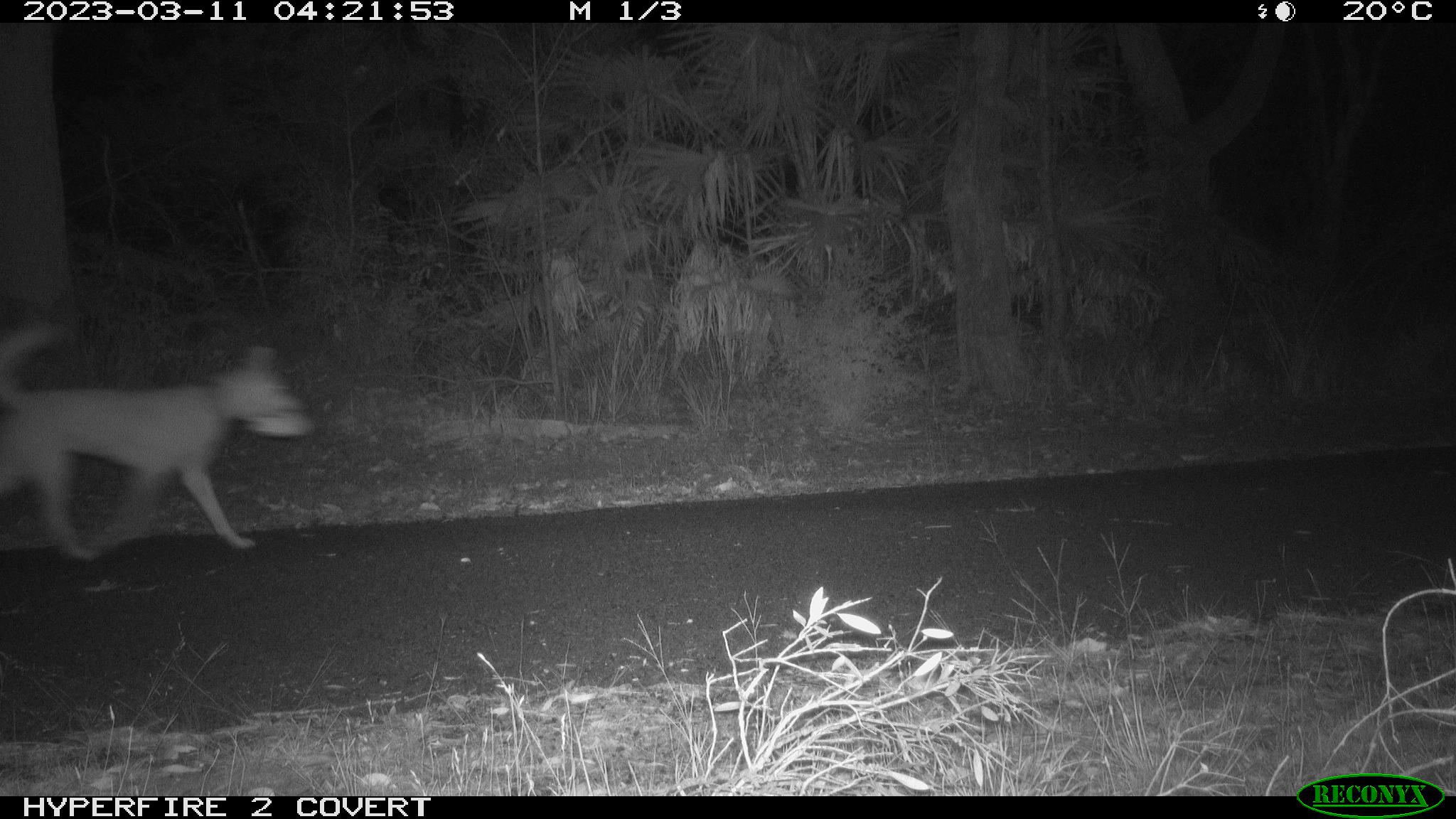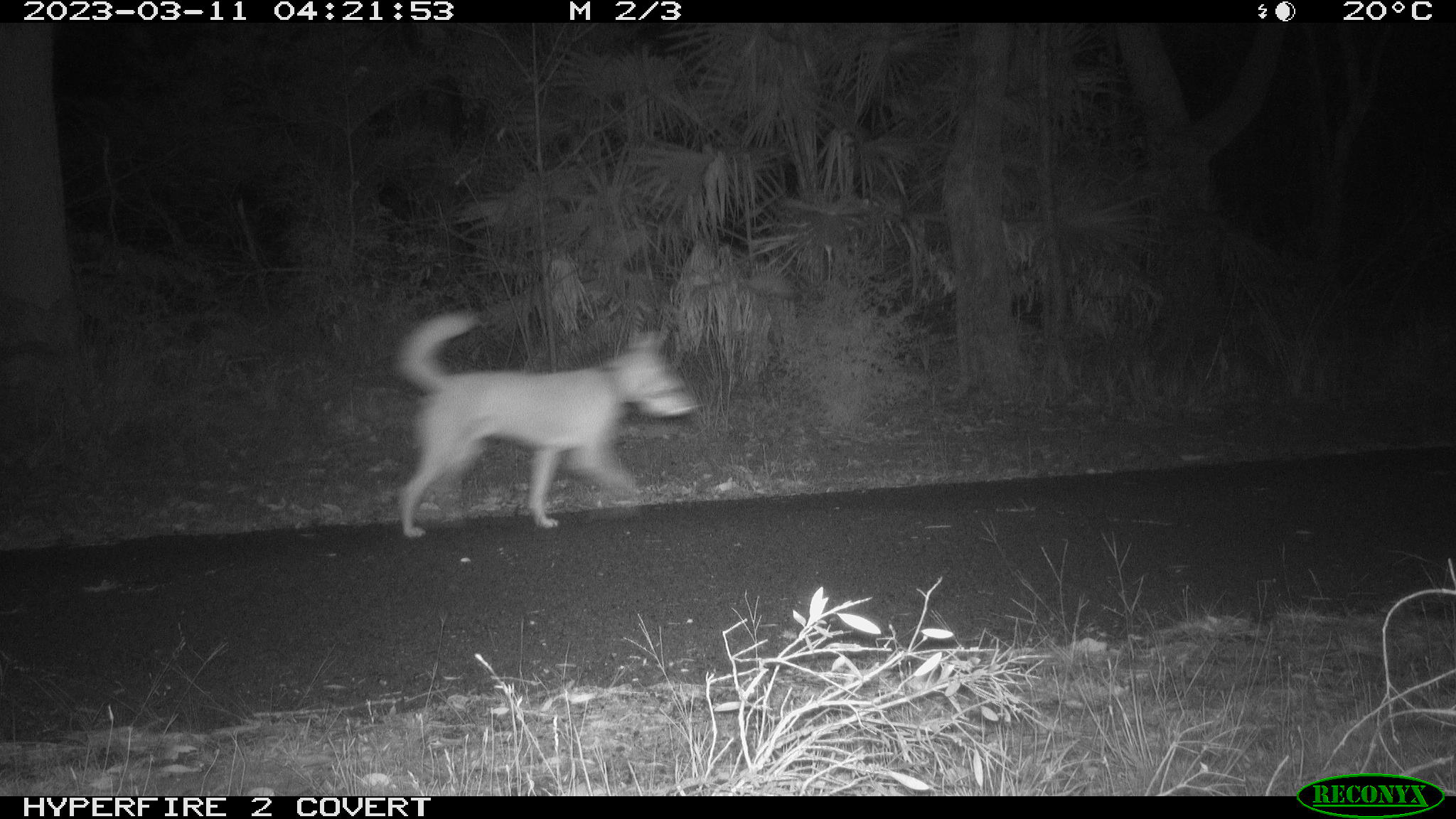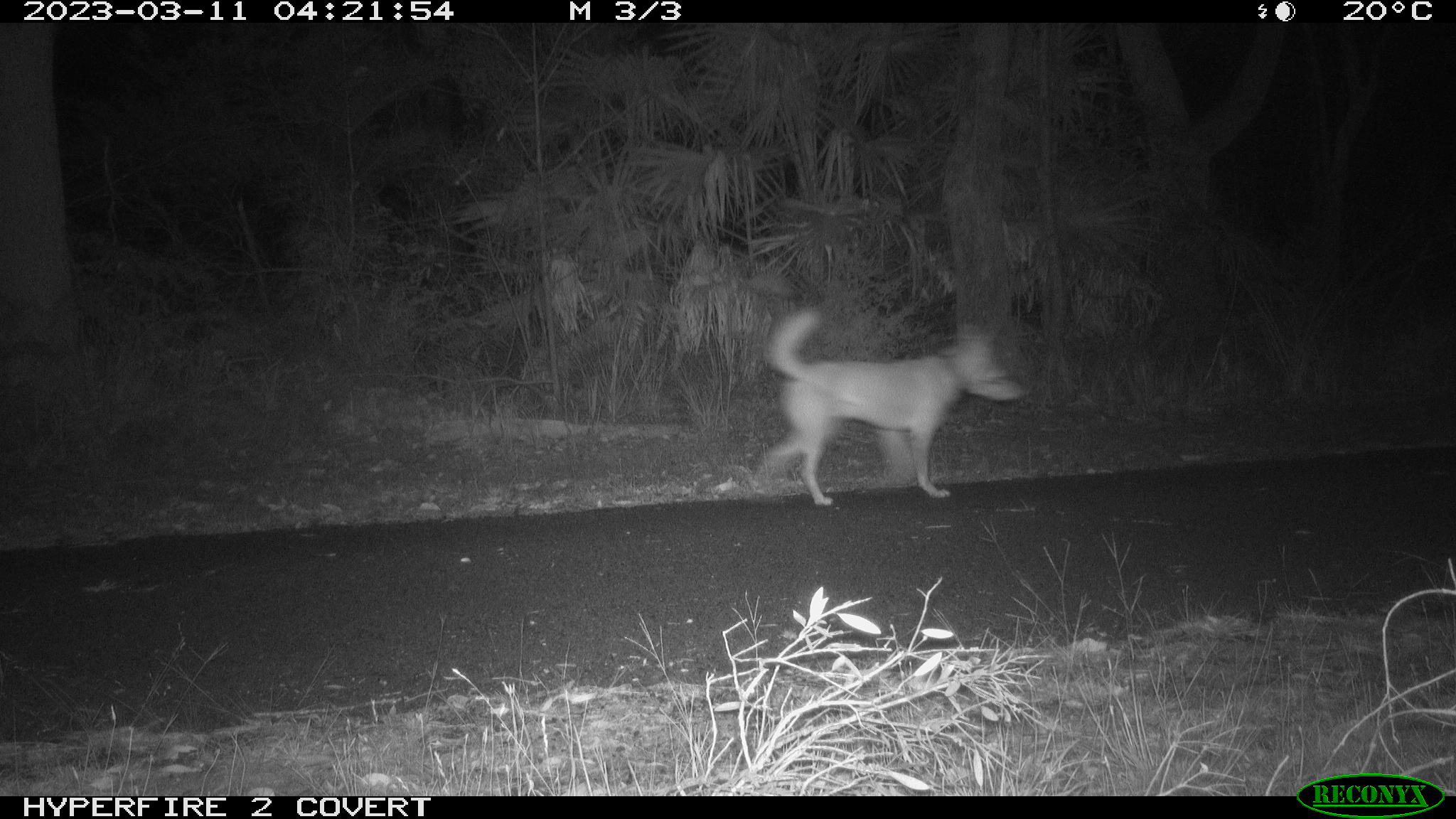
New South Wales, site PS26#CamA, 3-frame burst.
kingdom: Animalia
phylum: Chordata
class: Mammalia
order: Carnivora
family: Canidae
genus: Canis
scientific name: Canis familiaris dingo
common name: dingo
Dingo (Canis familiaris dingo).